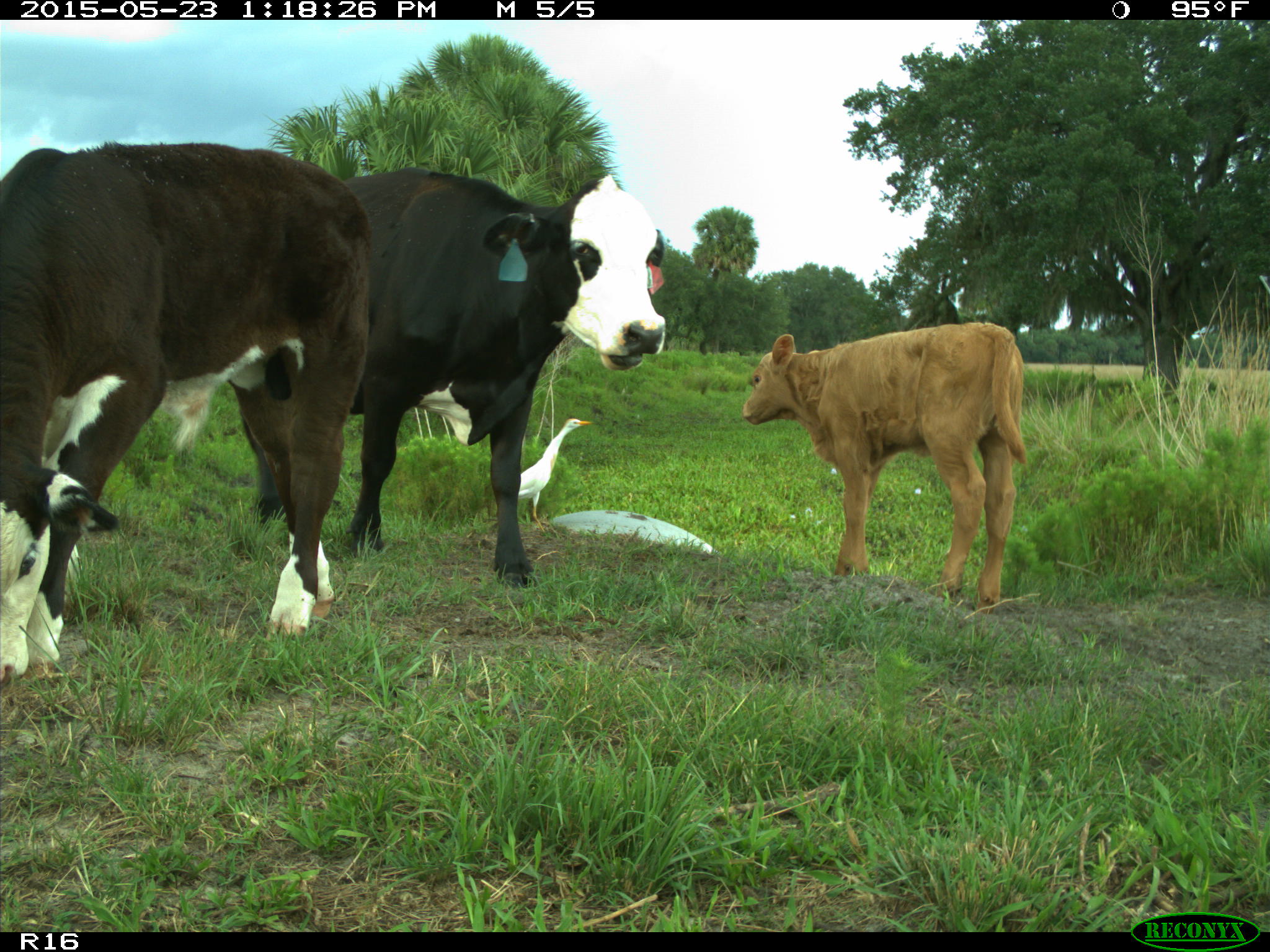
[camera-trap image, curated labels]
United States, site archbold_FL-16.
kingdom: Animalia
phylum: Chordata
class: Mammalia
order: Artiodactyla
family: Bovidae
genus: Bos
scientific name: Bos taurus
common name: domestic cow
Bos taurus (domestic cow).